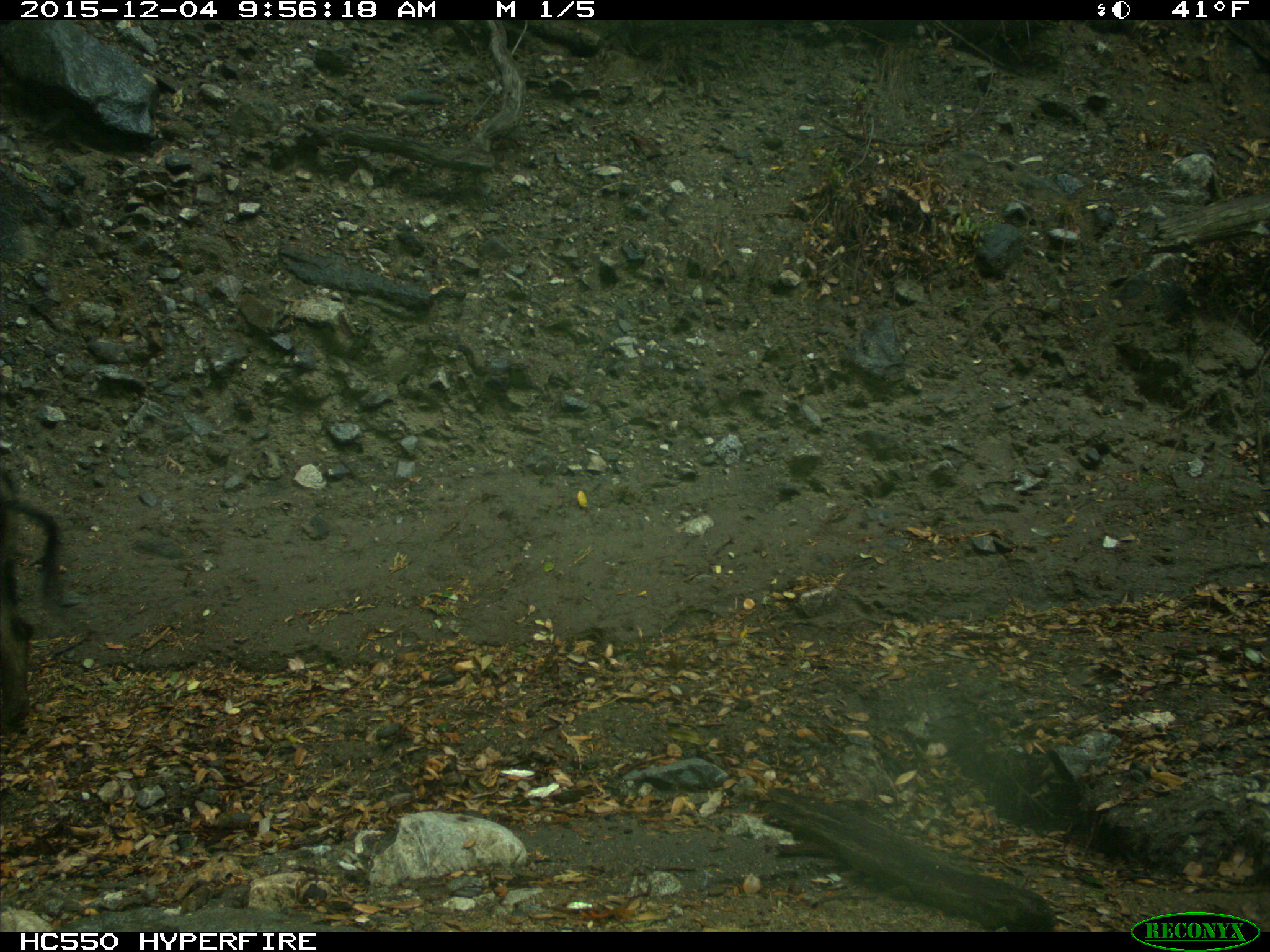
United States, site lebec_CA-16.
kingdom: Animalia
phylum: Chordata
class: Mammalia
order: Artiodactyla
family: Suidae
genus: Sus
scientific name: Sus scrofa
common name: wild boar